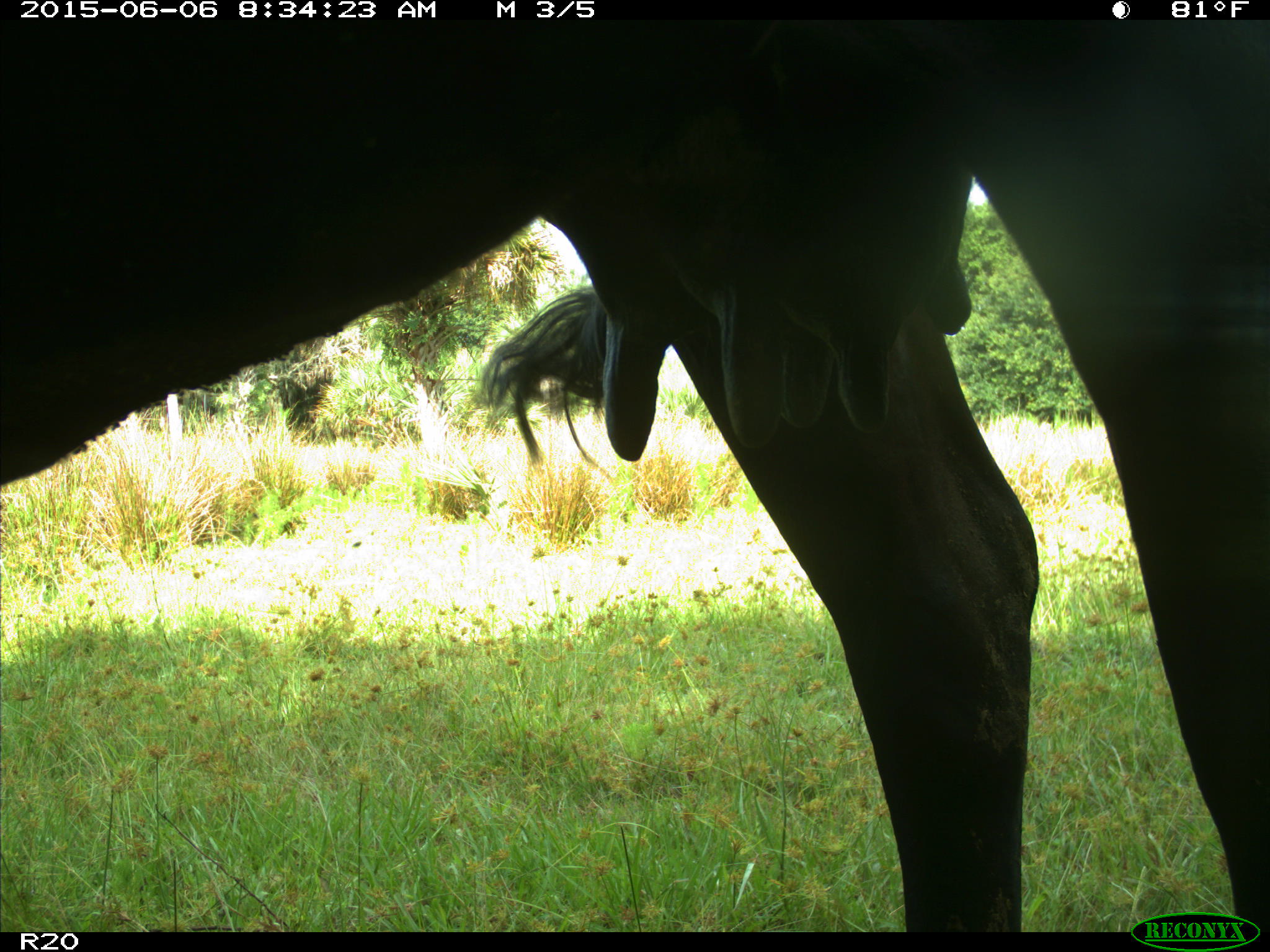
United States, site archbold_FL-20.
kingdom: Animalia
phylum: Chordata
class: Mammalia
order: Artiodactyla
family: Bovidae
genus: Bos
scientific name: Bos taurus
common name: domestic cow